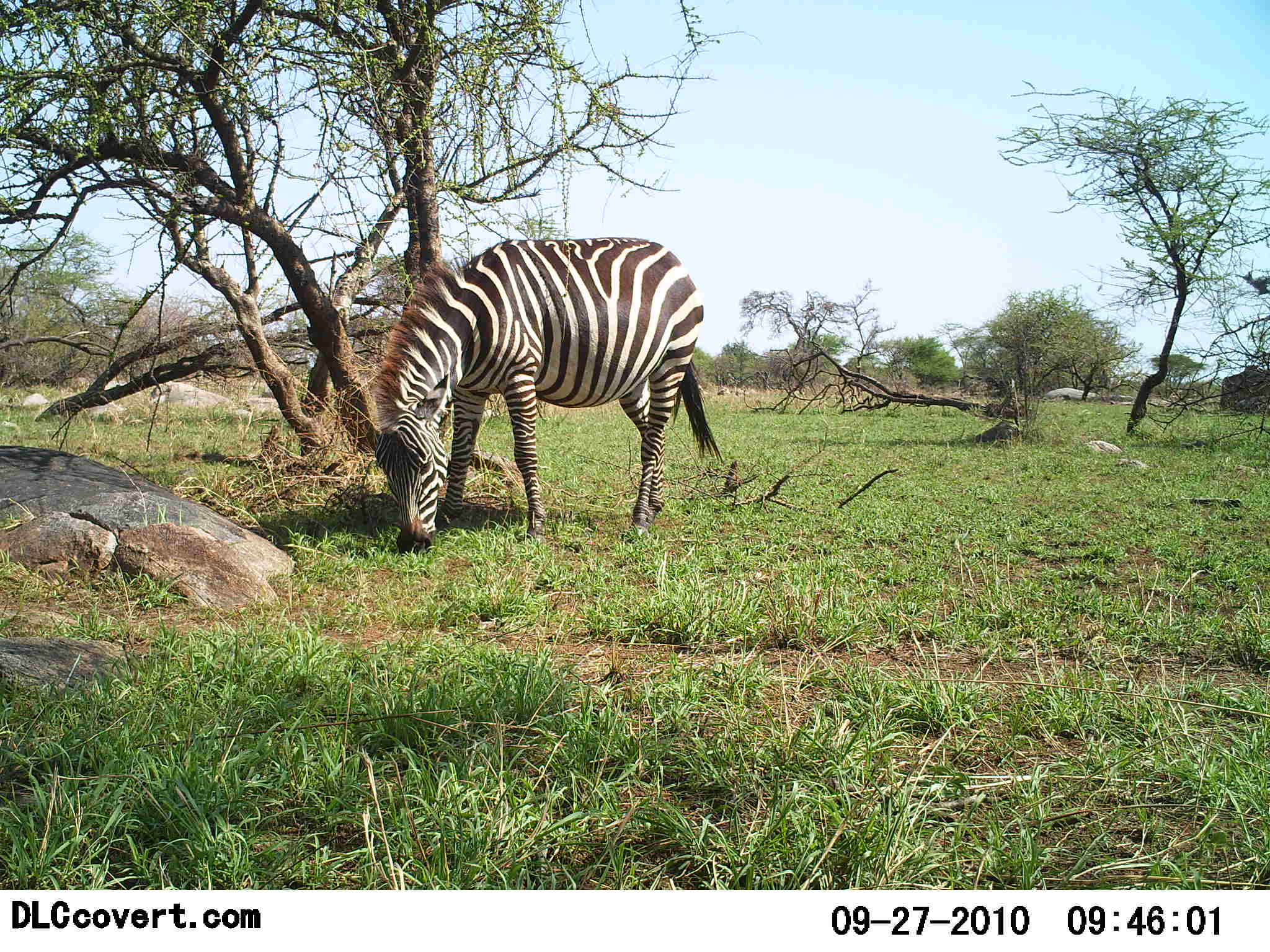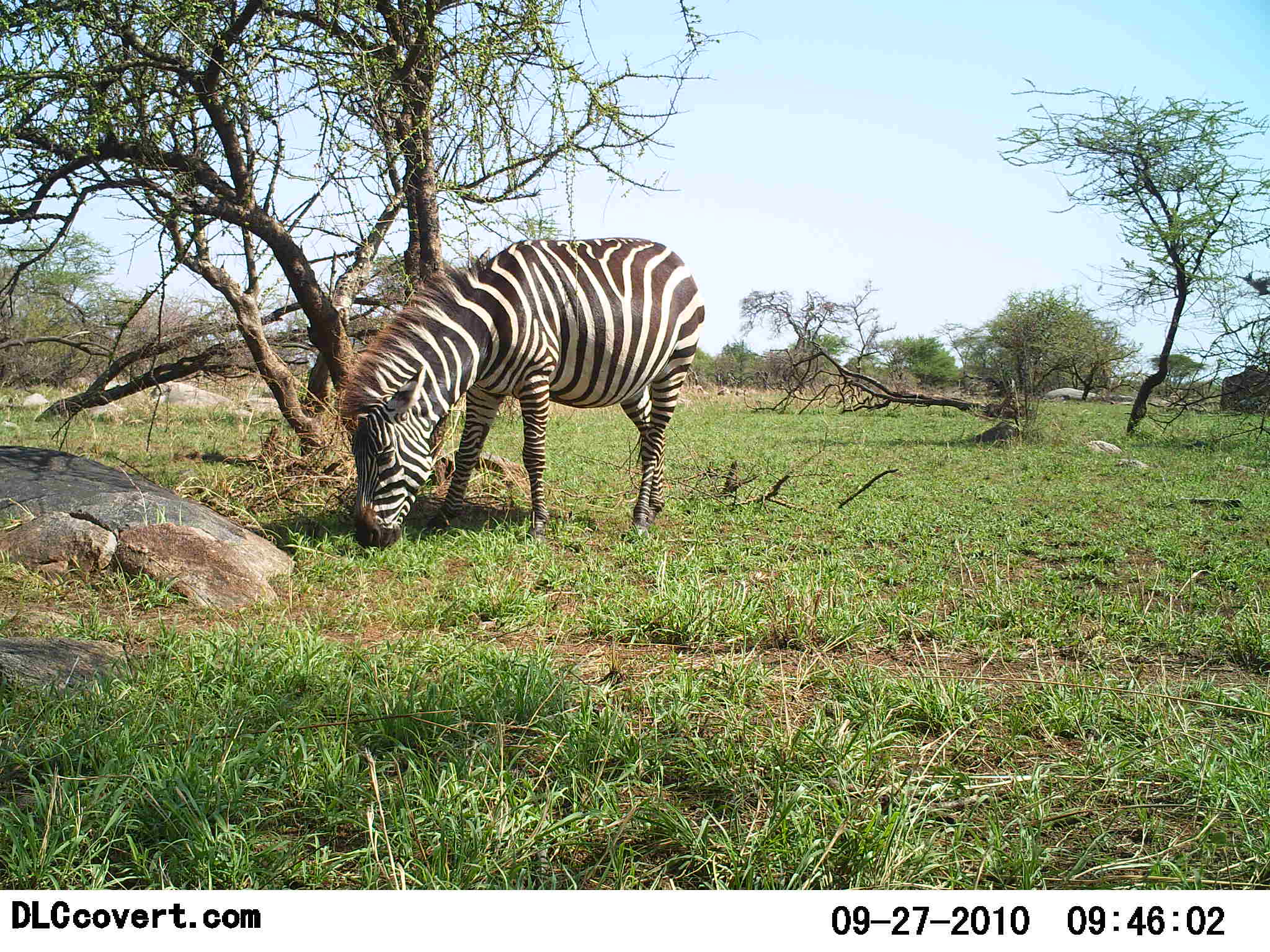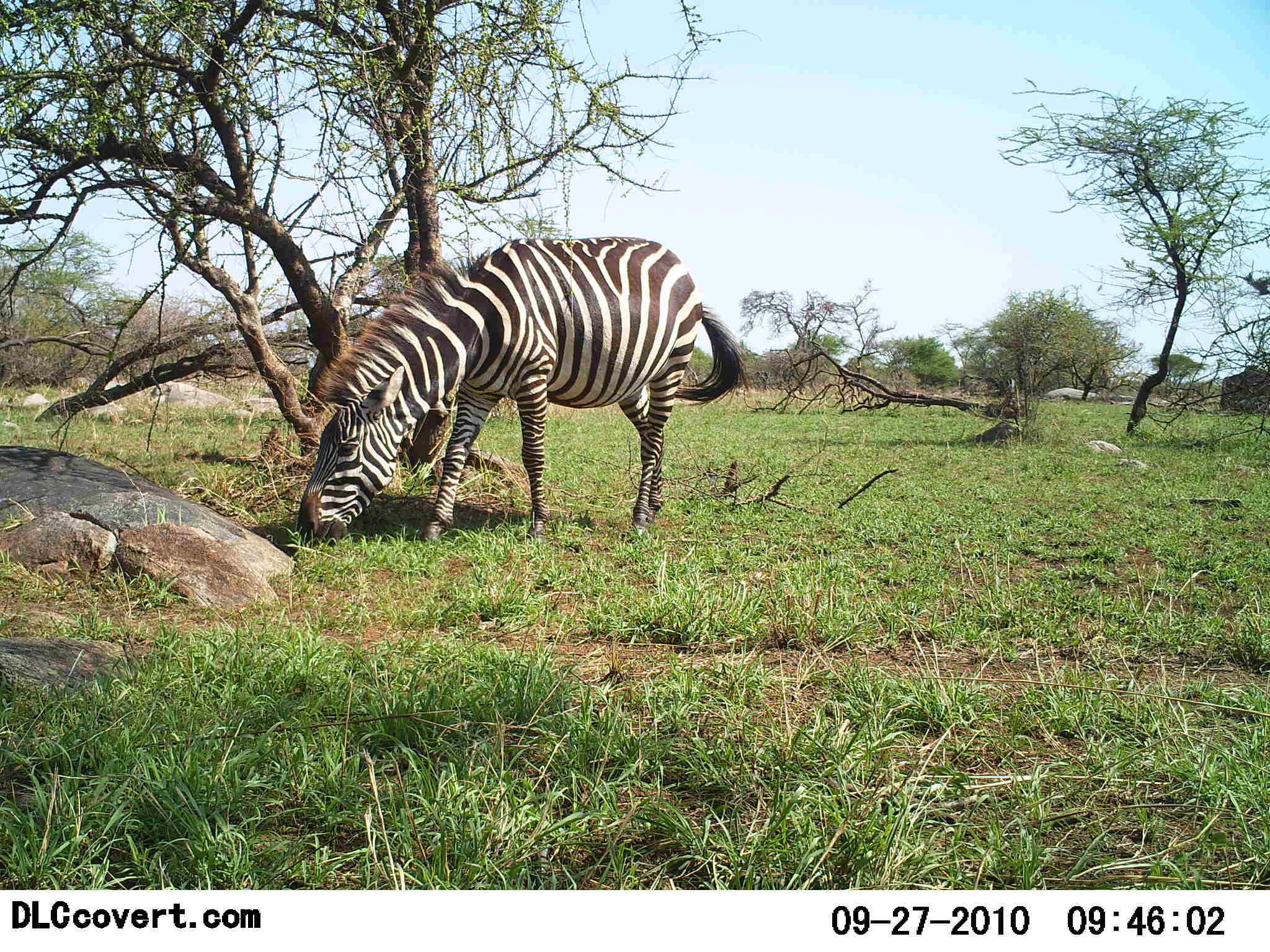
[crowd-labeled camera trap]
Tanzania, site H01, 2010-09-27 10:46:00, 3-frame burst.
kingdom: Animalia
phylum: Chordata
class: Mammalia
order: Perissodactyla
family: Equidae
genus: Equus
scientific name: Equus quagga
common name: plains zebra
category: zebra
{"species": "zebra (plains zebra) (Equus quagga)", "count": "1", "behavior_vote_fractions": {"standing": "21%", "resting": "0%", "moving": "0%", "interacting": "0%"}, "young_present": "0%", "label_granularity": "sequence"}